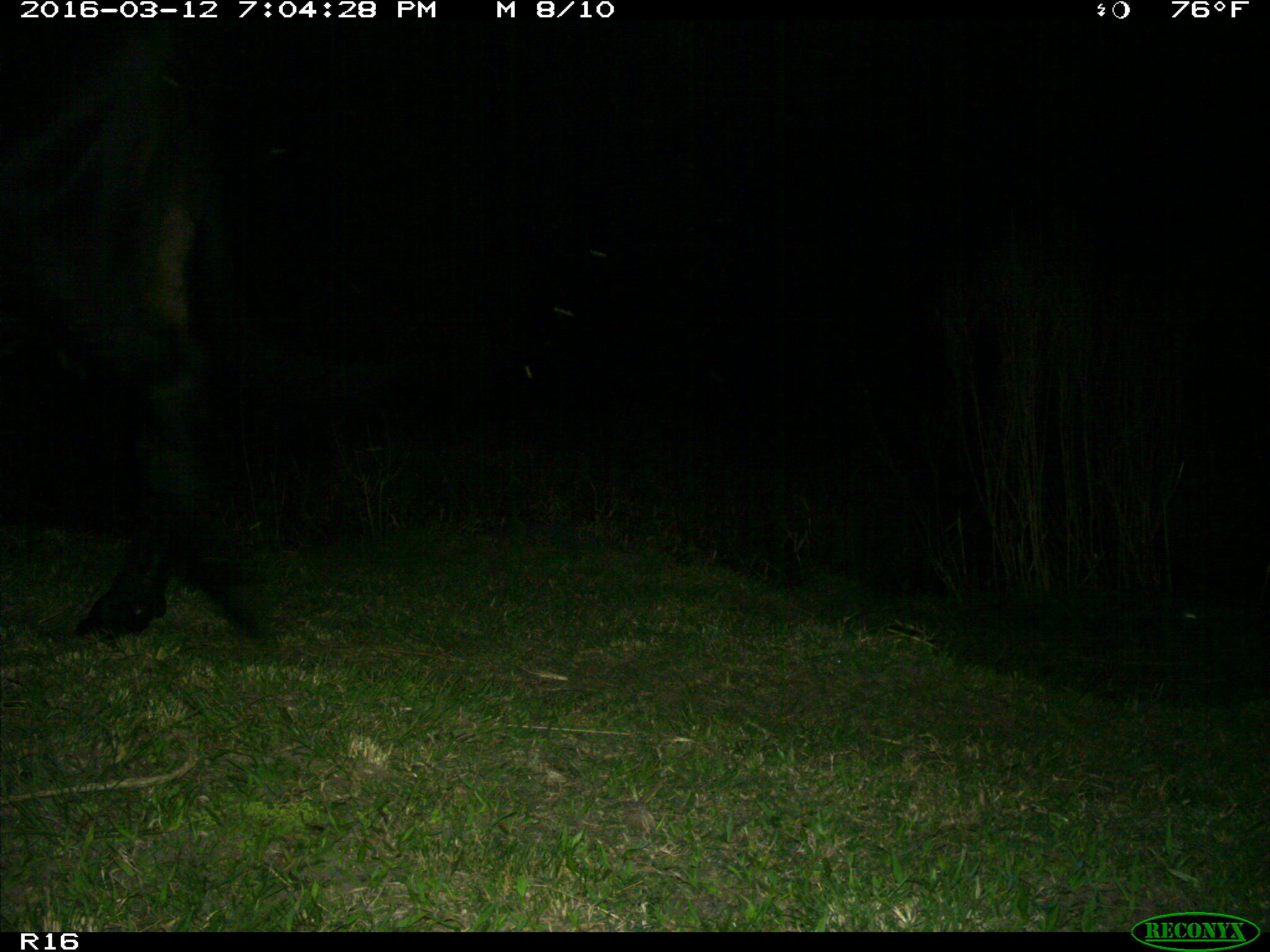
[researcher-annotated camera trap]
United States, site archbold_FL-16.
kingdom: Animalia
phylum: Chordata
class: Mammalia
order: Artiodactyla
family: Bovidae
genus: Bos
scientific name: Bos taurus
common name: domestic cow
Bos taurus (domestic cow).